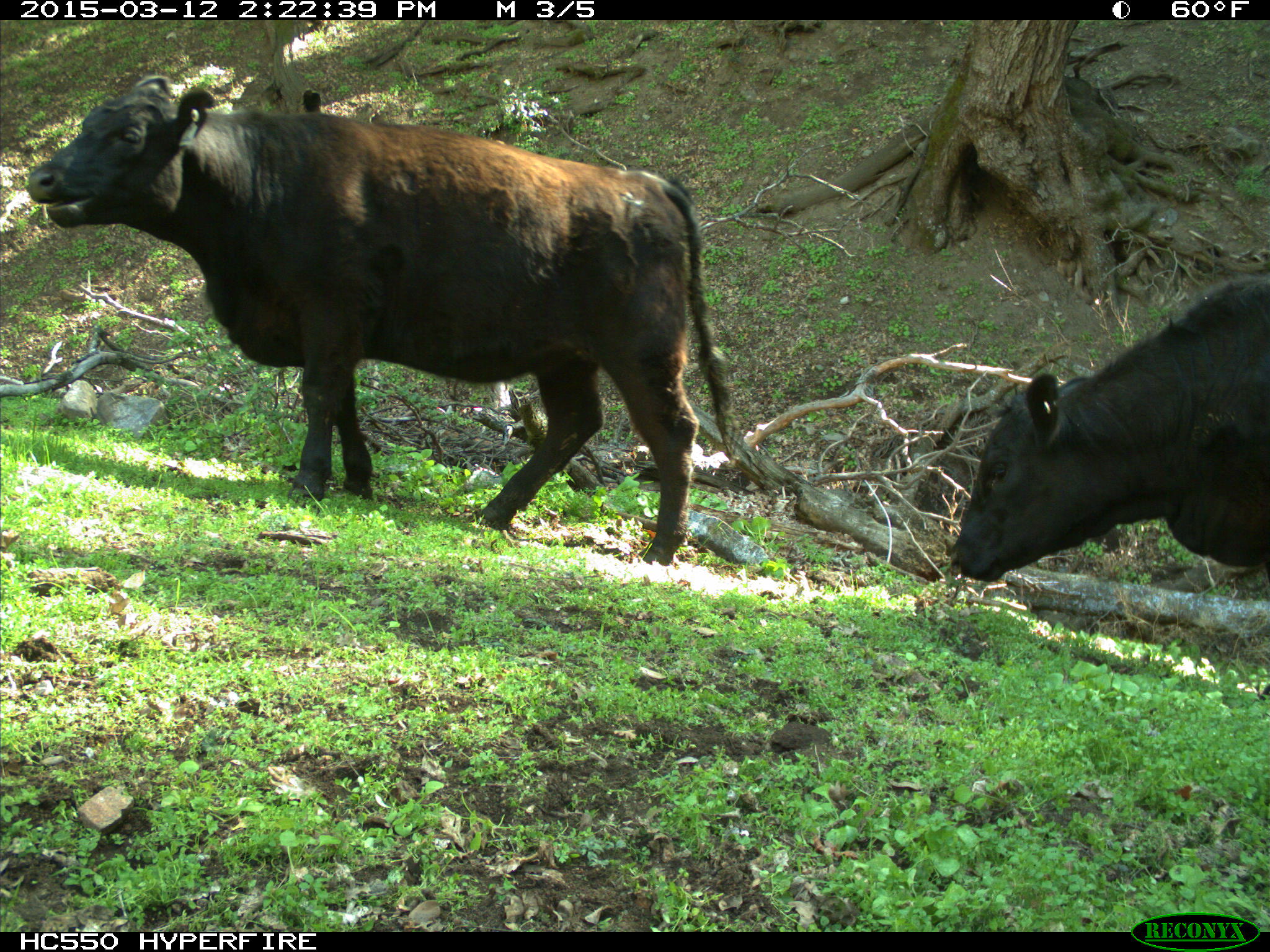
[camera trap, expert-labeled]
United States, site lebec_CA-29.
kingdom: Animalia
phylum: Chordata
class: Mammalia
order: Artiodactyla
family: Bovidae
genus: Bos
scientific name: Bos taurus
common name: domestic cow